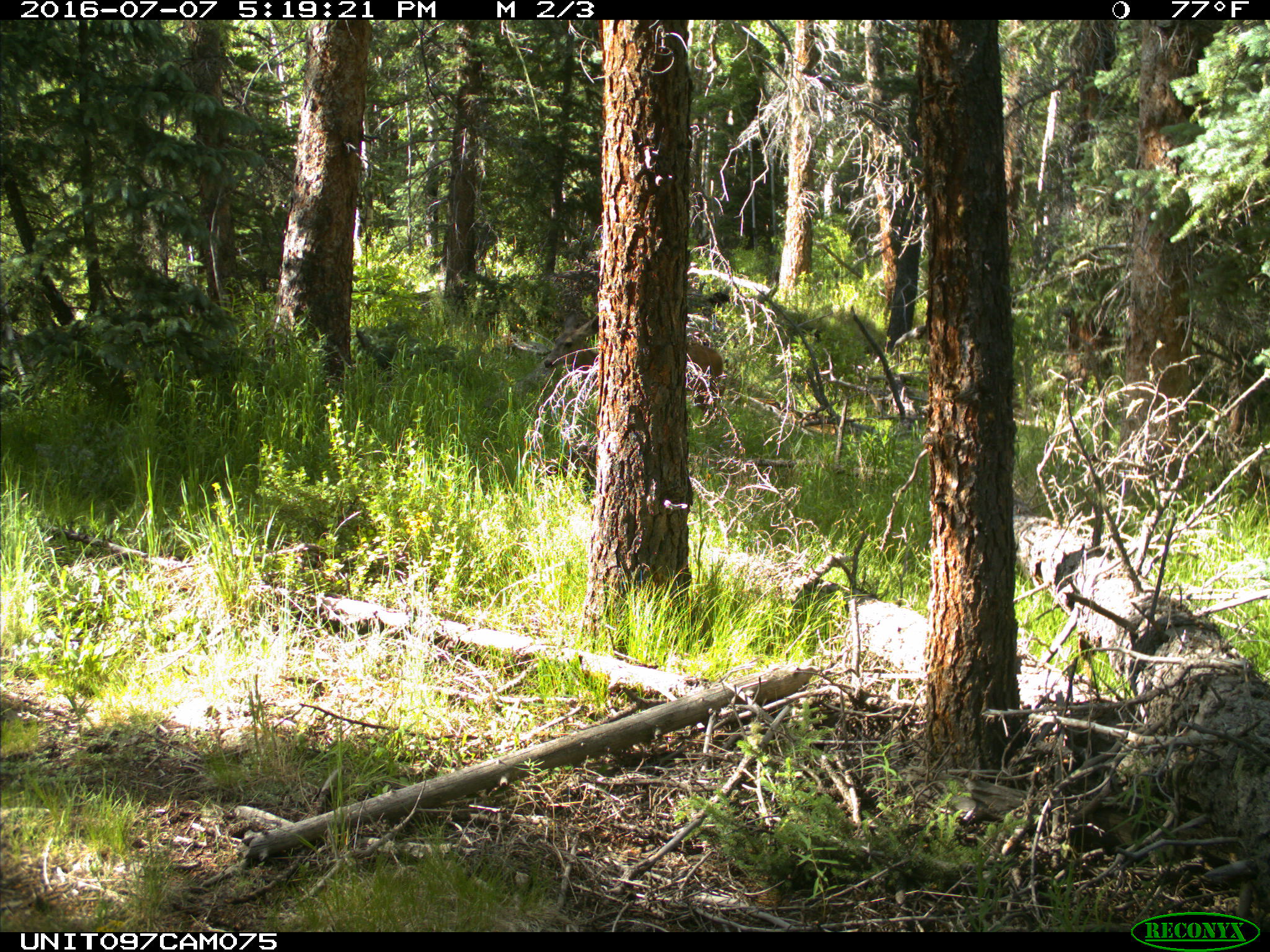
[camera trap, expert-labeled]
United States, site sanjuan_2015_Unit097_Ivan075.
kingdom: Animalia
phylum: Chordata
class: Mammalia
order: Artiodactyla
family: Cervidae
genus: Odocoileus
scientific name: Odocoileus hemionus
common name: mule deer